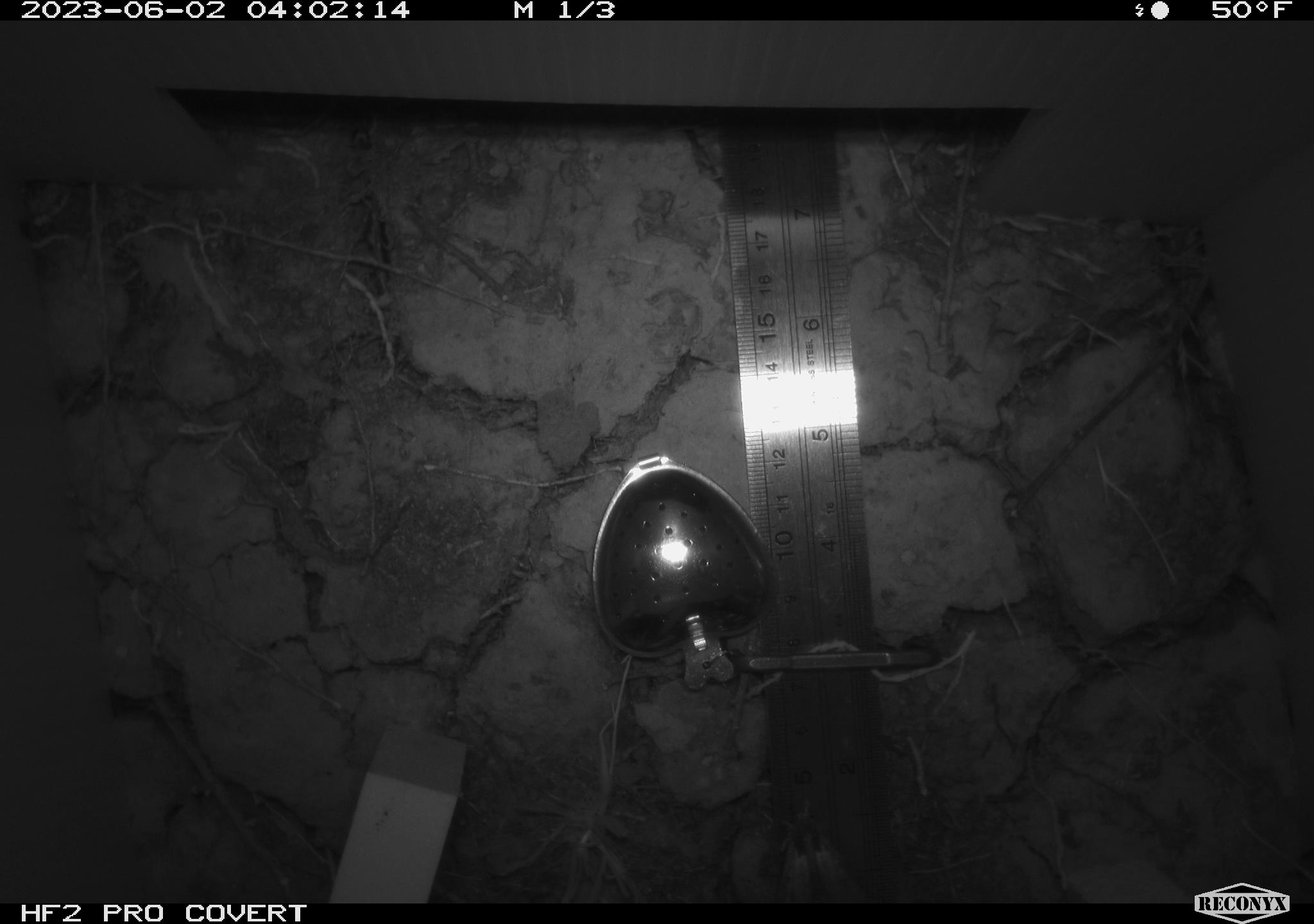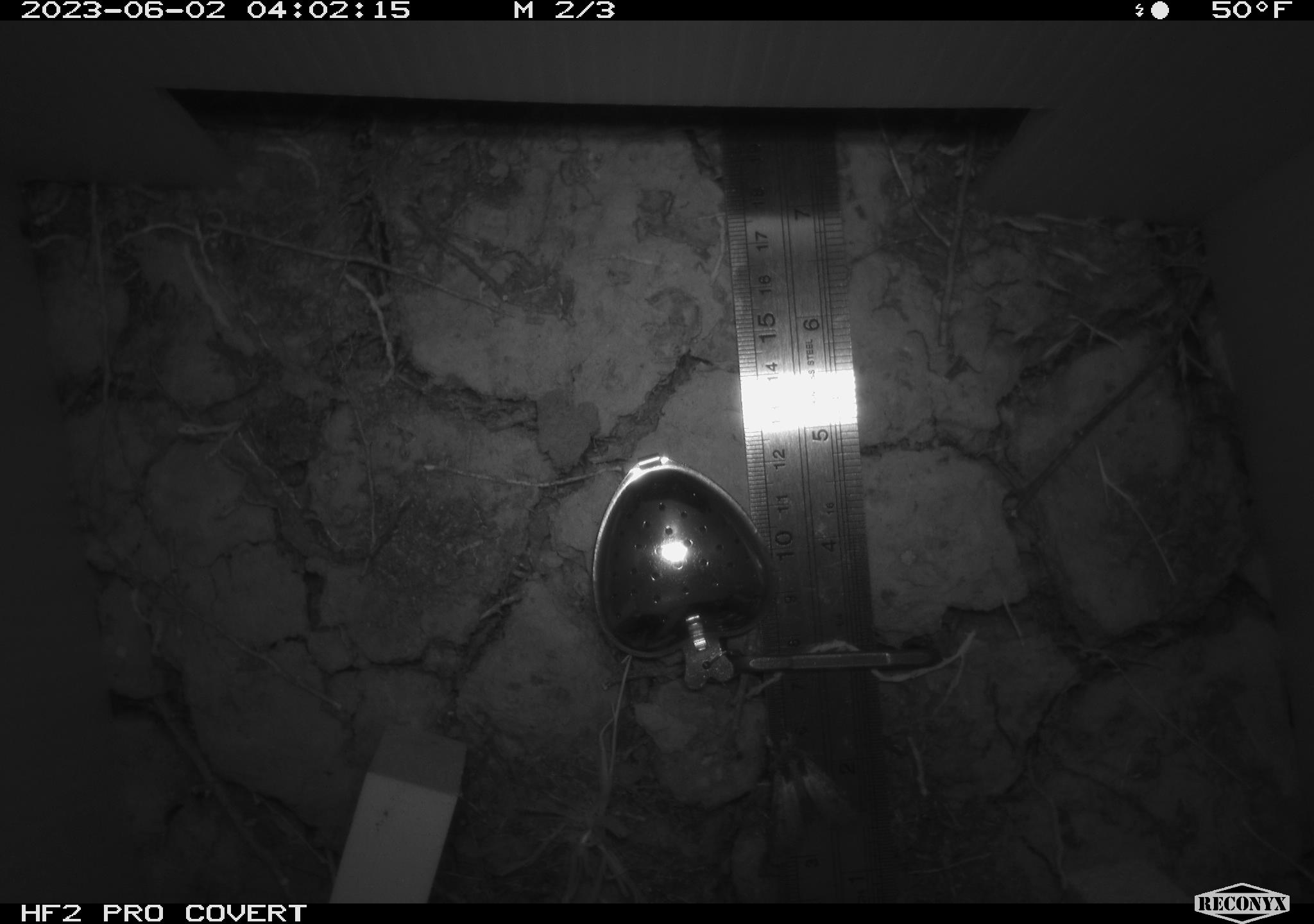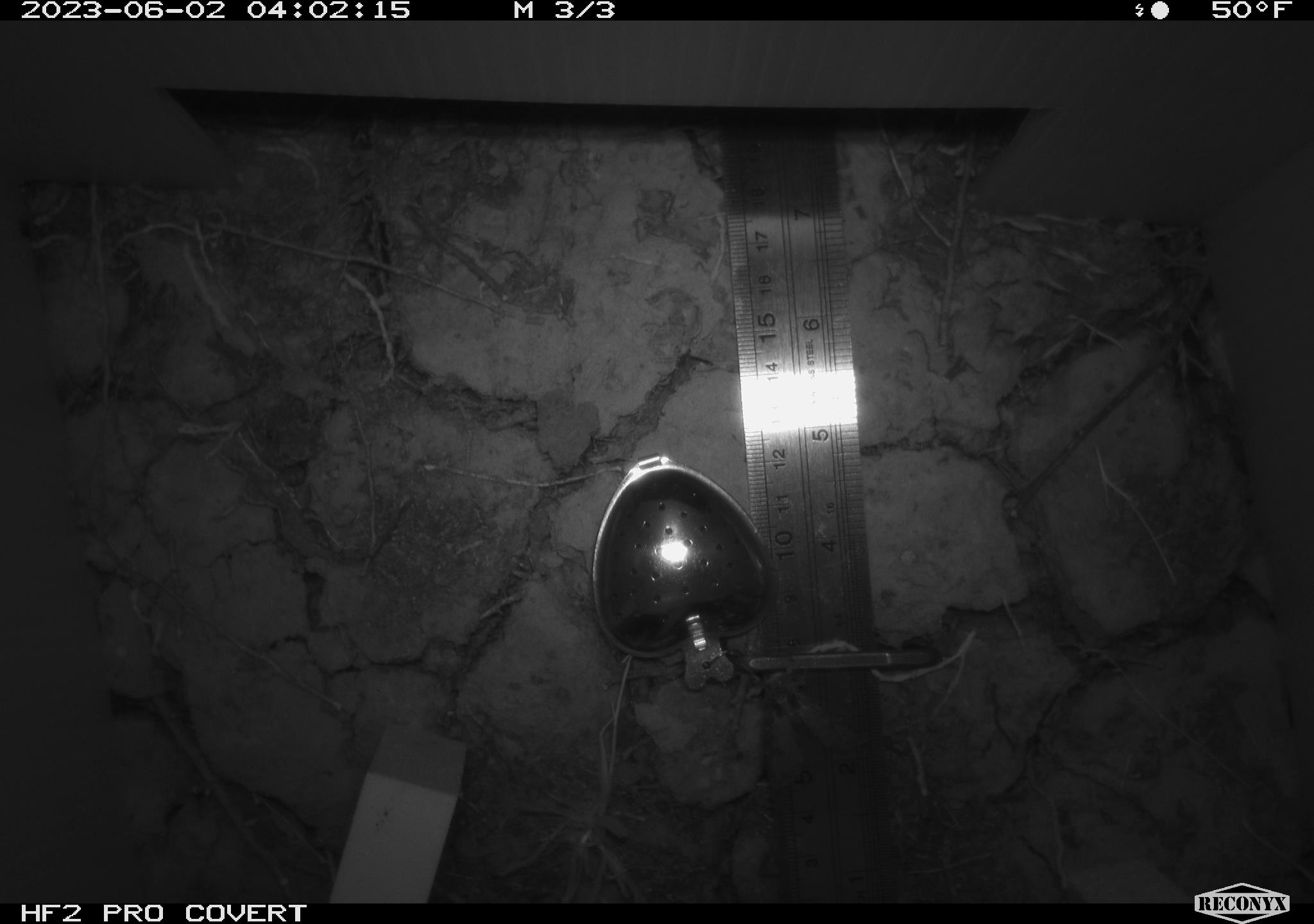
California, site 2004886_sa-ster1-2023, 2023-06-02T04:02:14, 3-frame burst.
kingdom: Animalia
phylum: Arthropoda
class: Insecta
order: Lepidoptera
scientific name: Lepidoptera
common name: butterflies and moths